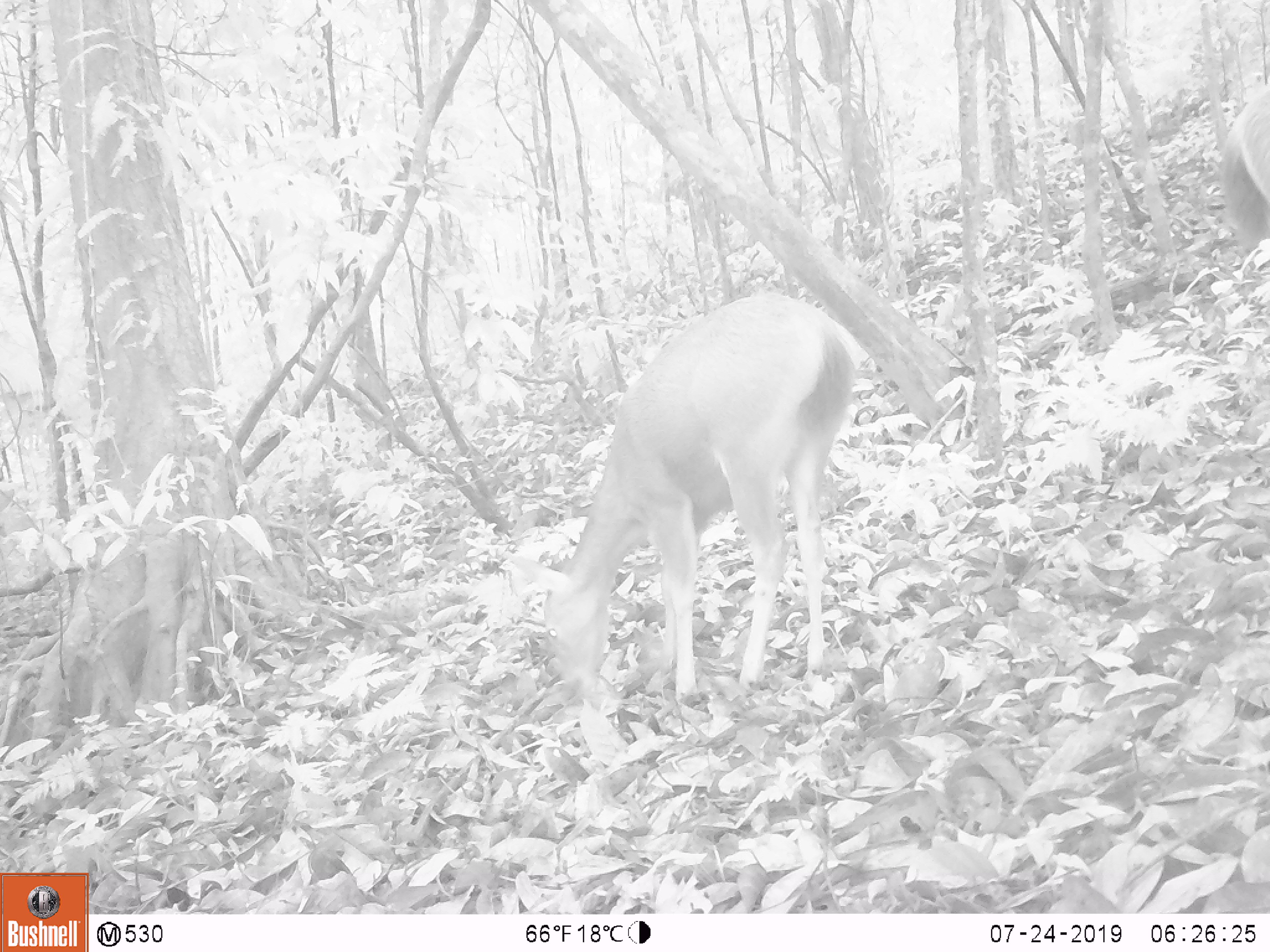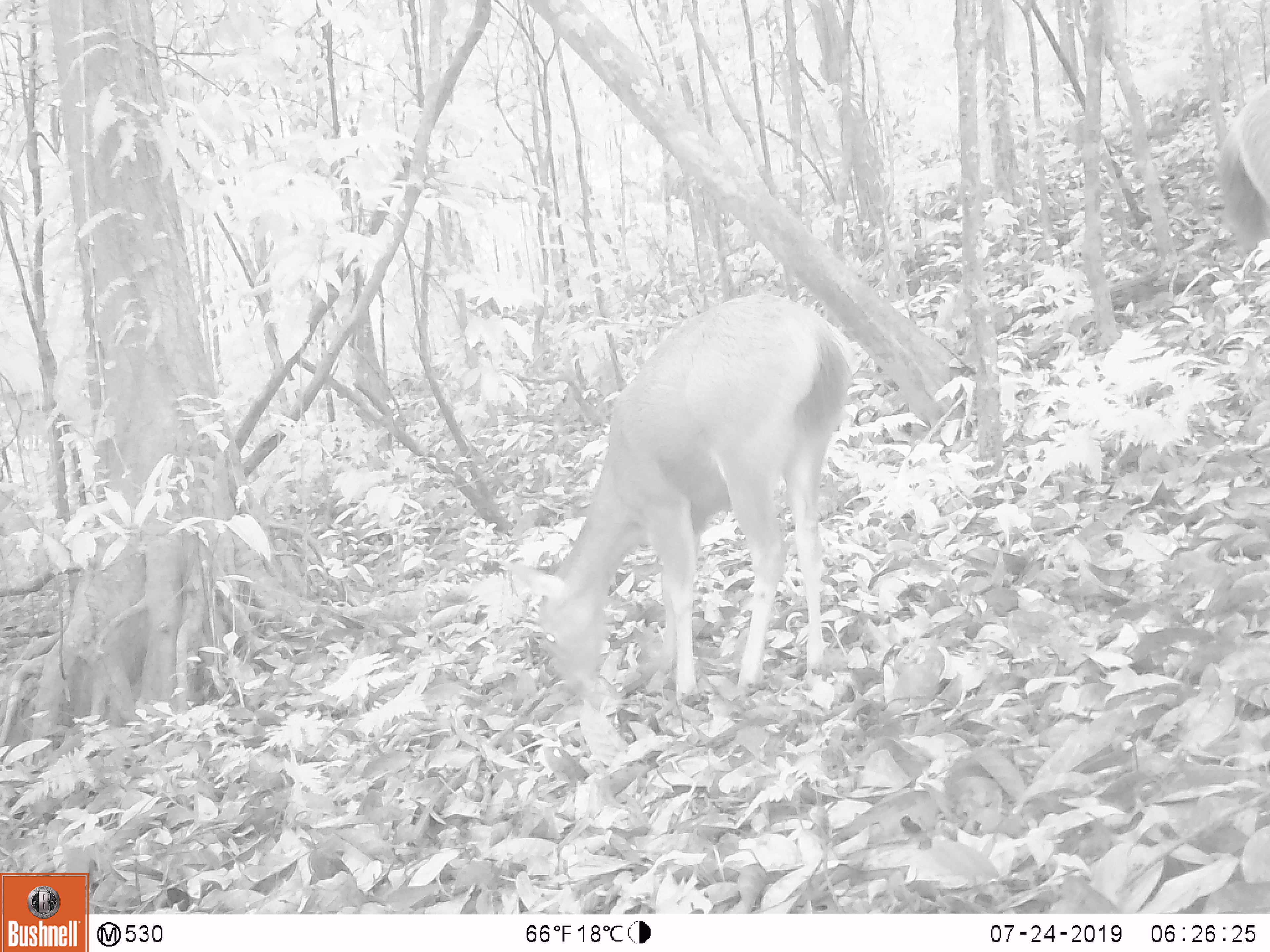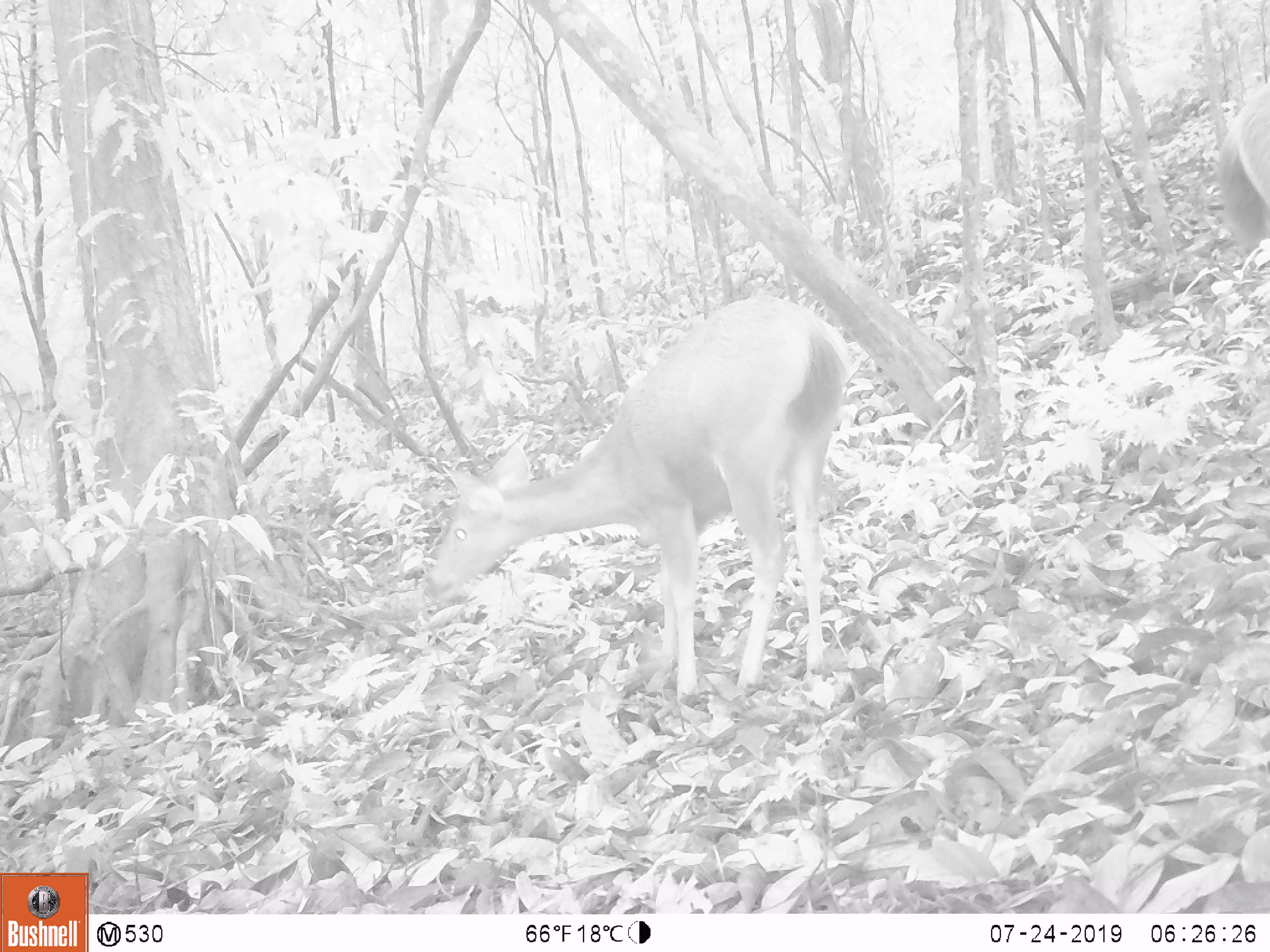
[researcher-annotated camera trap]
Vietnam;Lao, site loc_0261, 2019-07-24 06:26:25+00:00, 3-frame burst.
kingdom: Animalia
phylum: Chordata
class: Mammalia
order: Artiodactyla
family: Cervidae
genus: Rusa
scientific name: Rusa unicolor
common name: sambar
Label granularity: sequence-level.